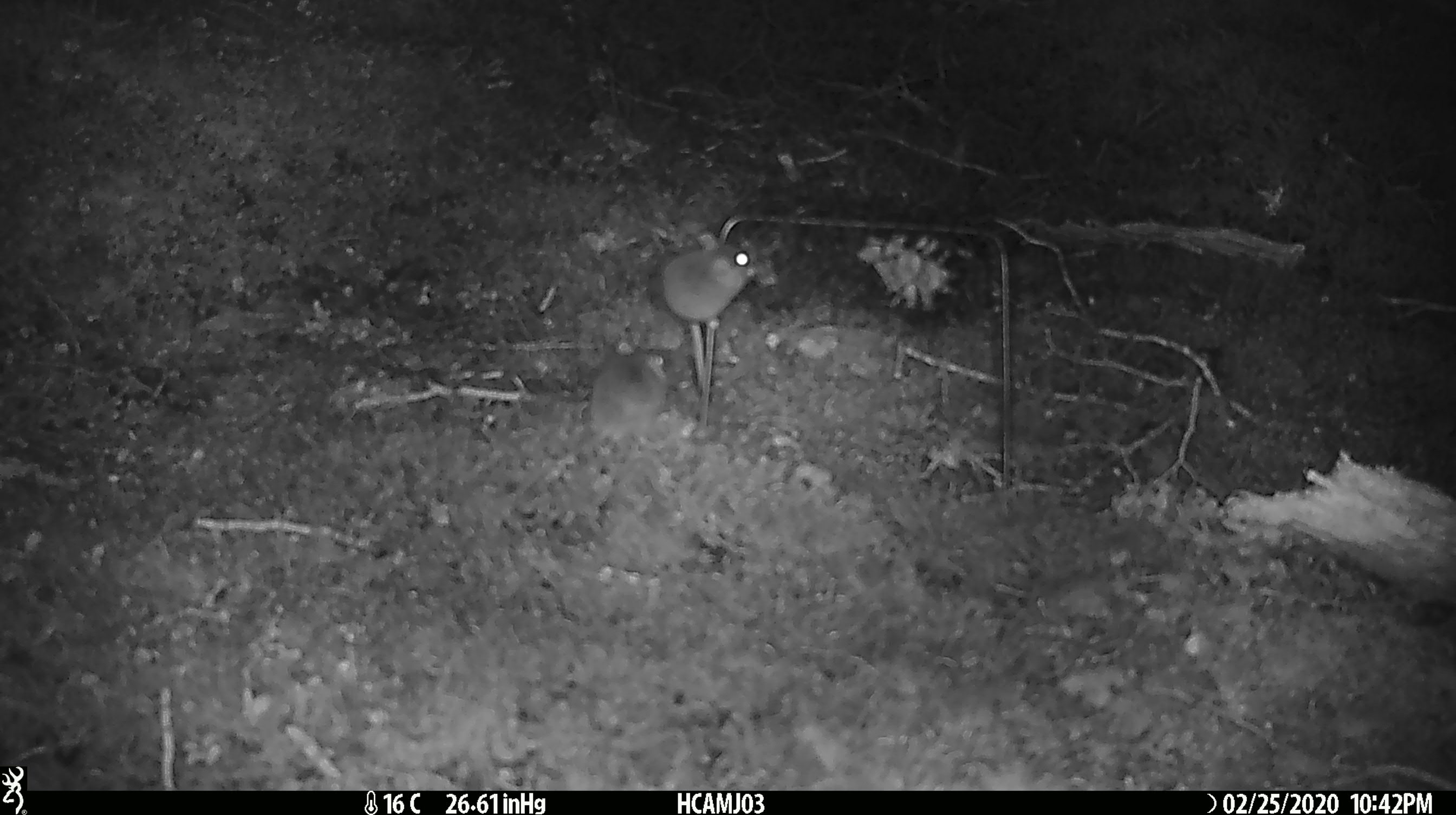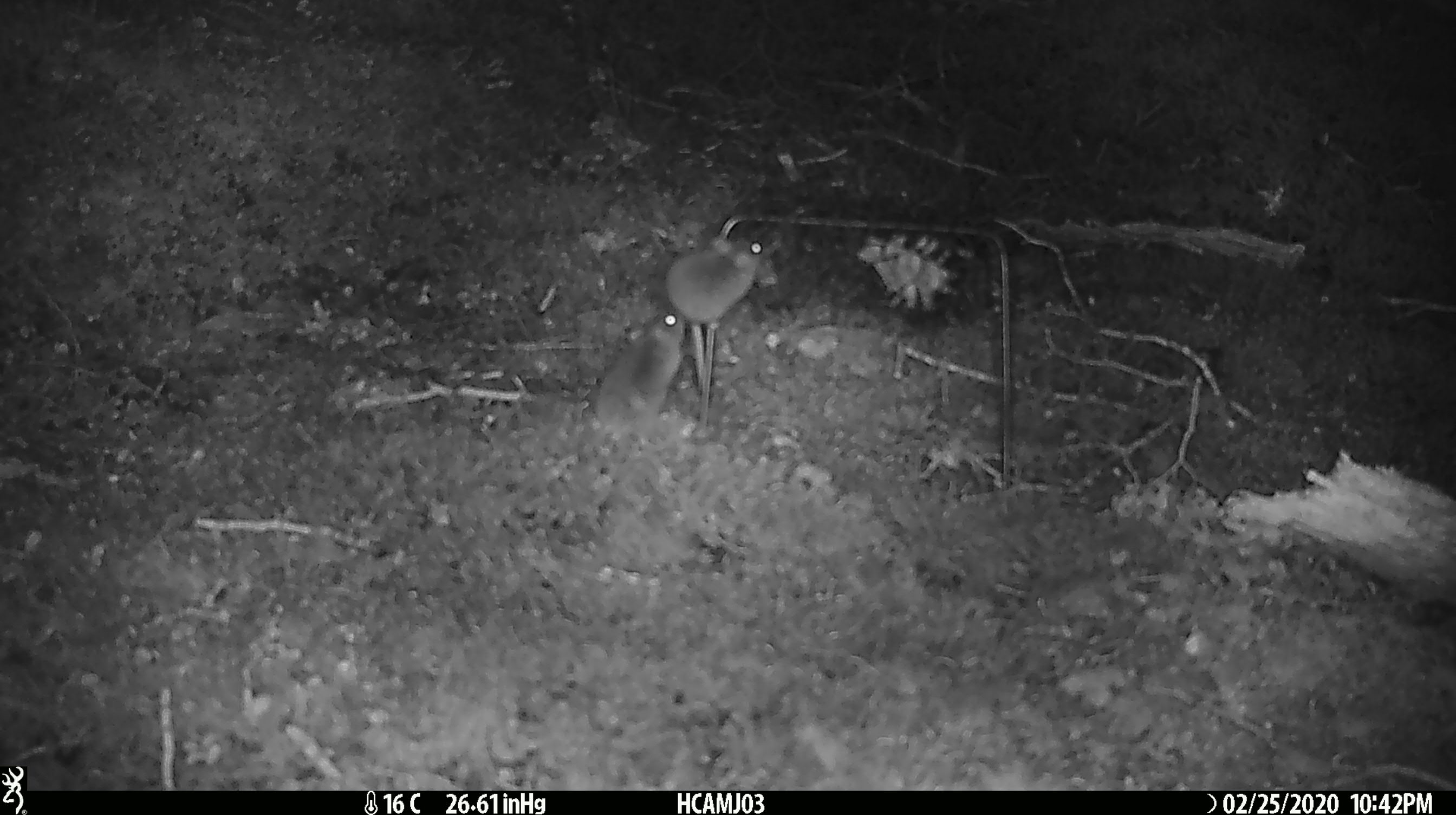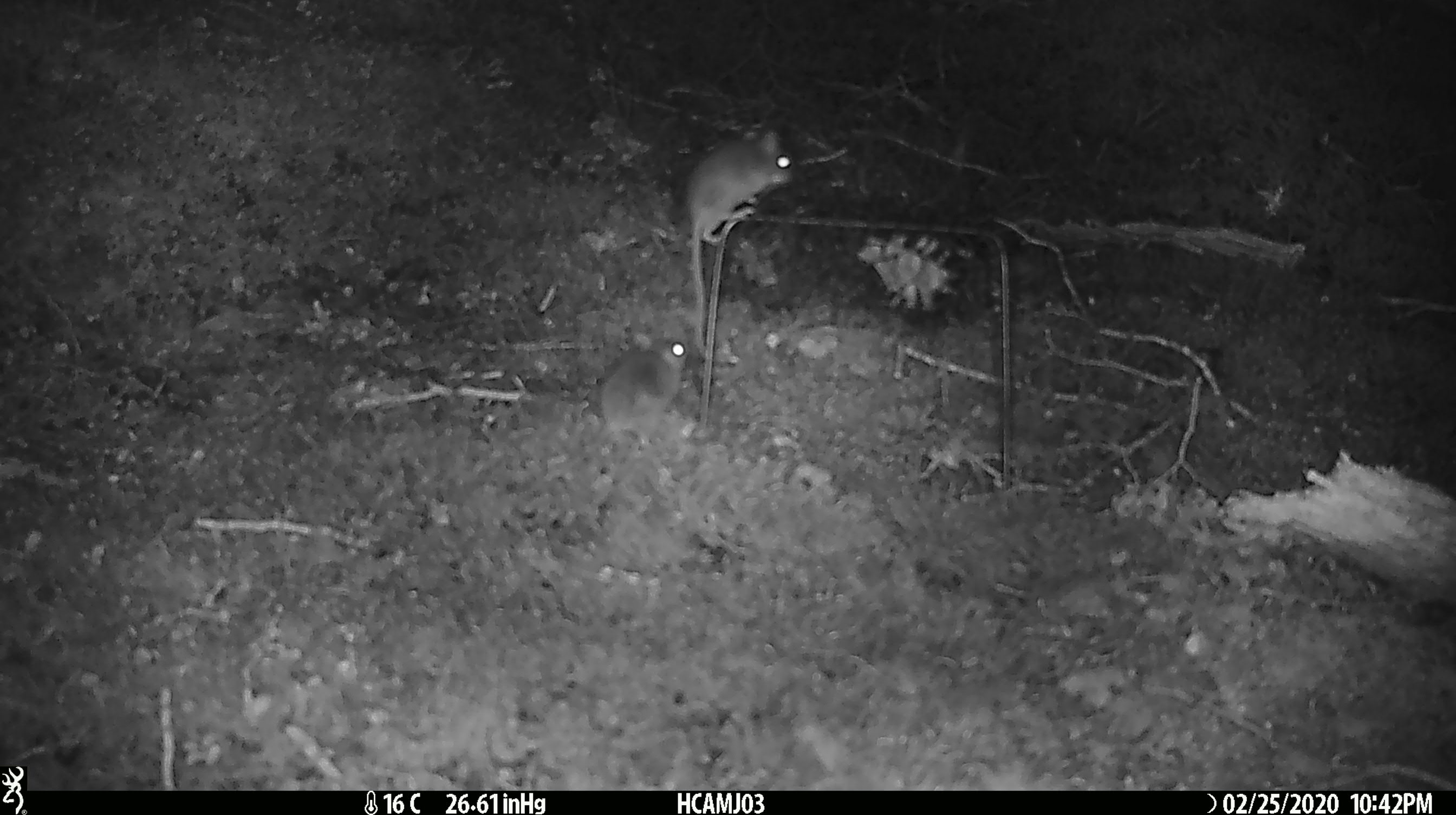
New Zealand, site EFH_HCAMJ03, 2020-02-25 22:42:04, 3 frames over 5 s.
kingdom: Animalia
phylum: Chordata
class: Mammalia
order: Rodentia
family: Muridae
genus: Mus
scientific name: Mus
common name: mouse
Mouse (Mus).